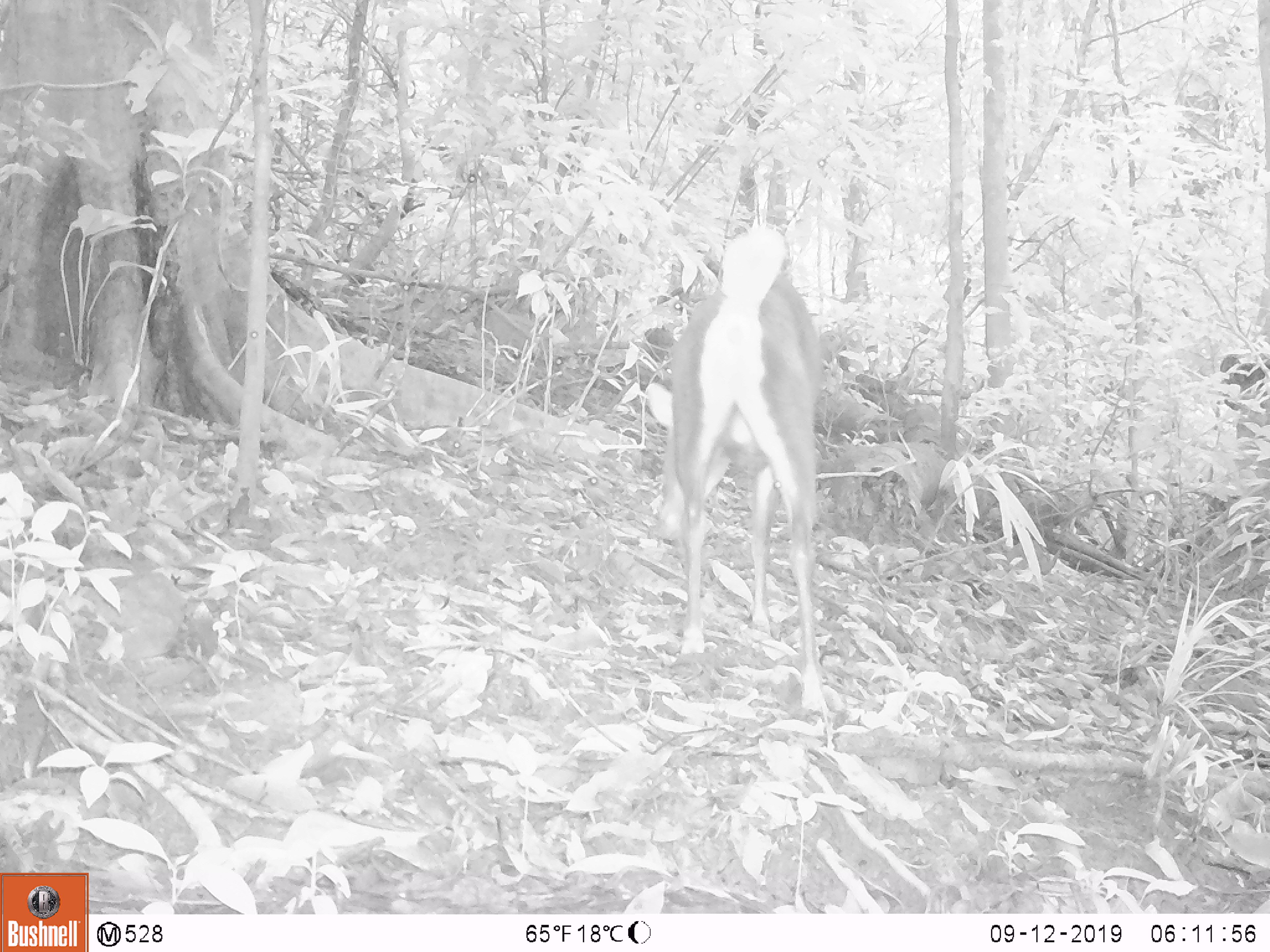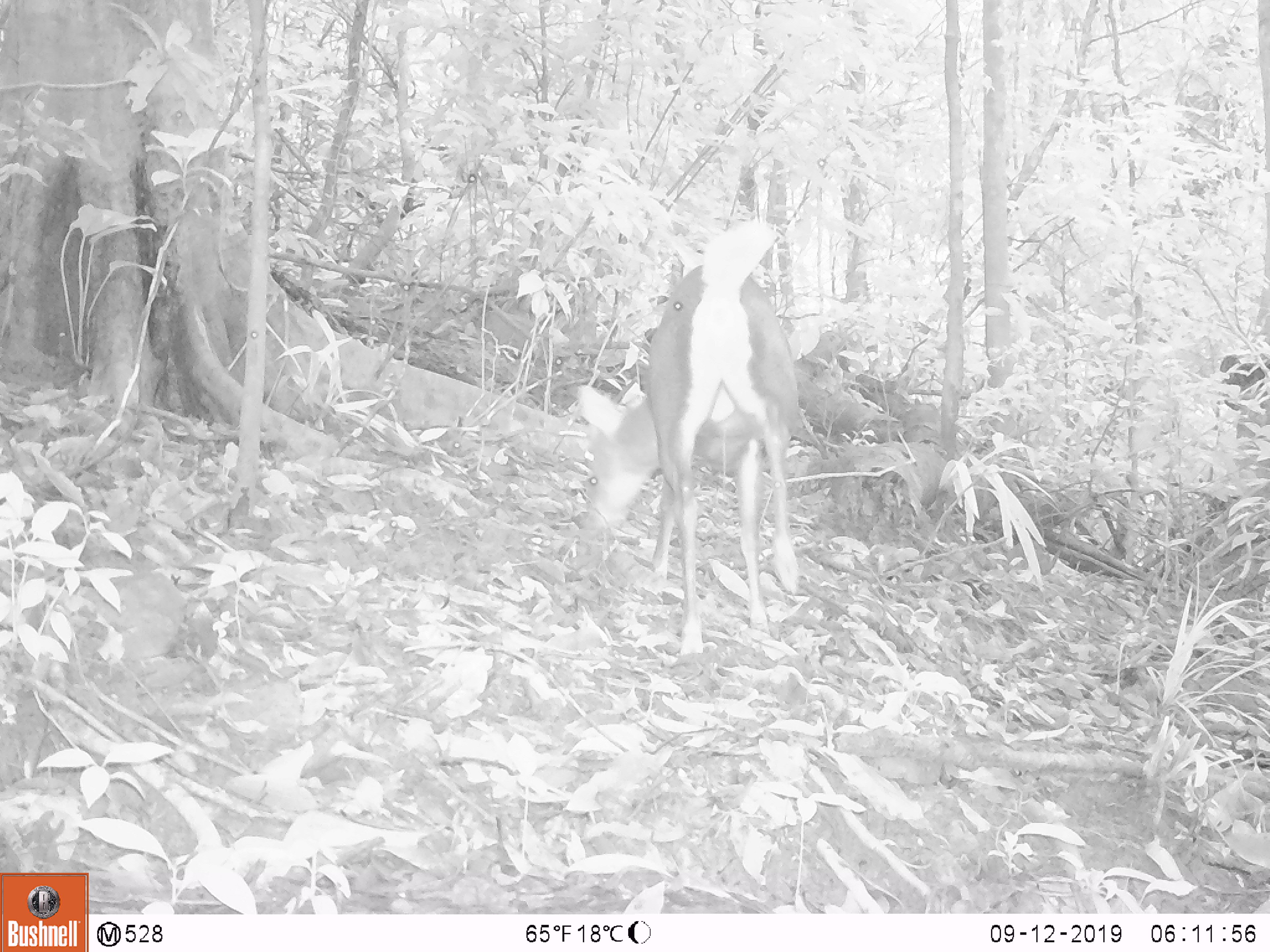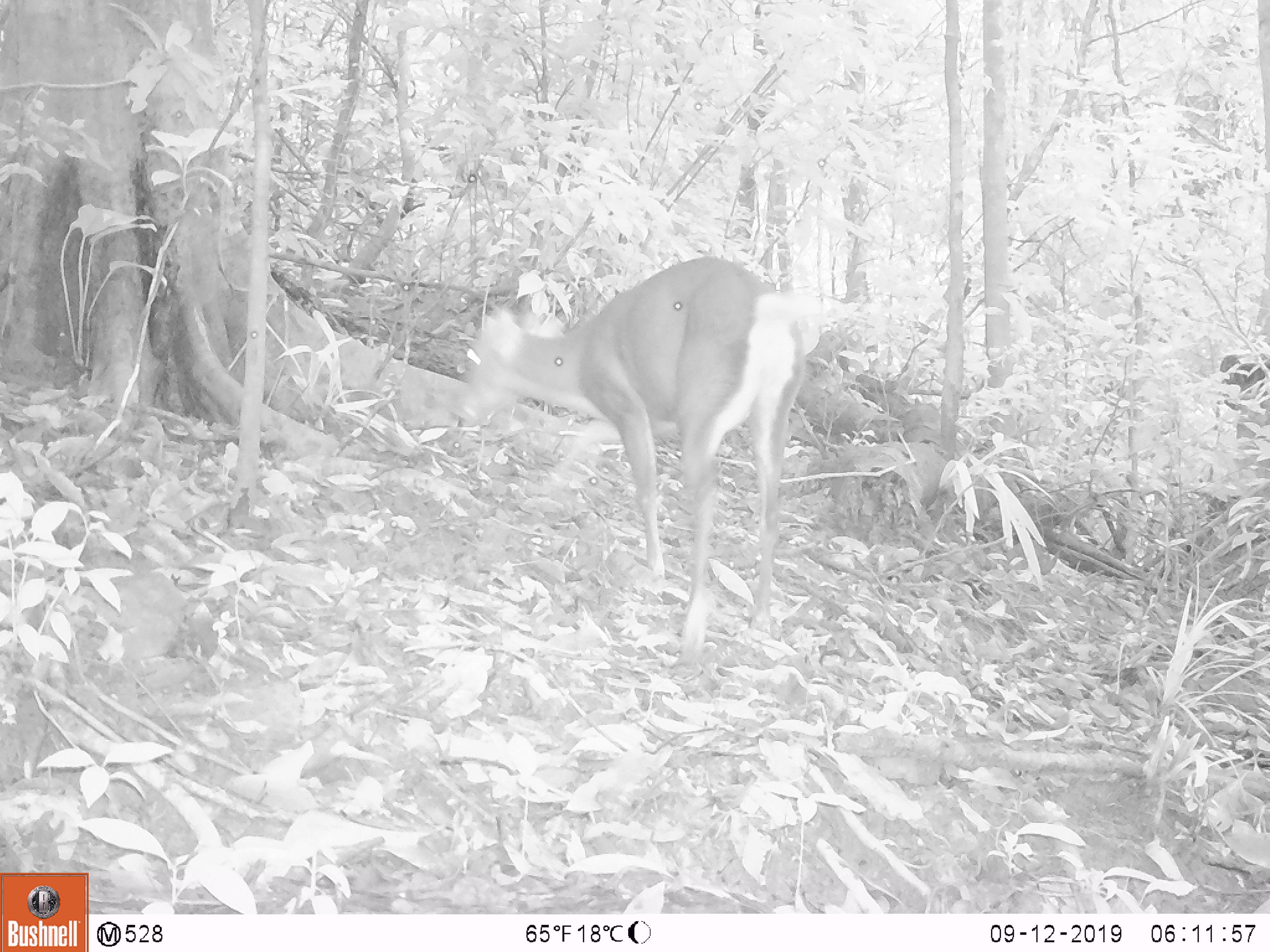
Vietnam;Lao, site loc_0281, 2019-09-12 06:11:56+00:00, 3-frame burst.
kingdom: Animalia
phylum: Chordata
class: Mammalia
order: Artiodactyla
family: Cervidae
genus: Muntiacus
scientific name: Muntiacus rooseveltorum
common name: roosevelt's muntjac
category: roosevelts muntjac group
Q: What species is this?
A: Roosevelts muntjac group (roosevelt's muntjac) (Muntiacus rooseveltorum).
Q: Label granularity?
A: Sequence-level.